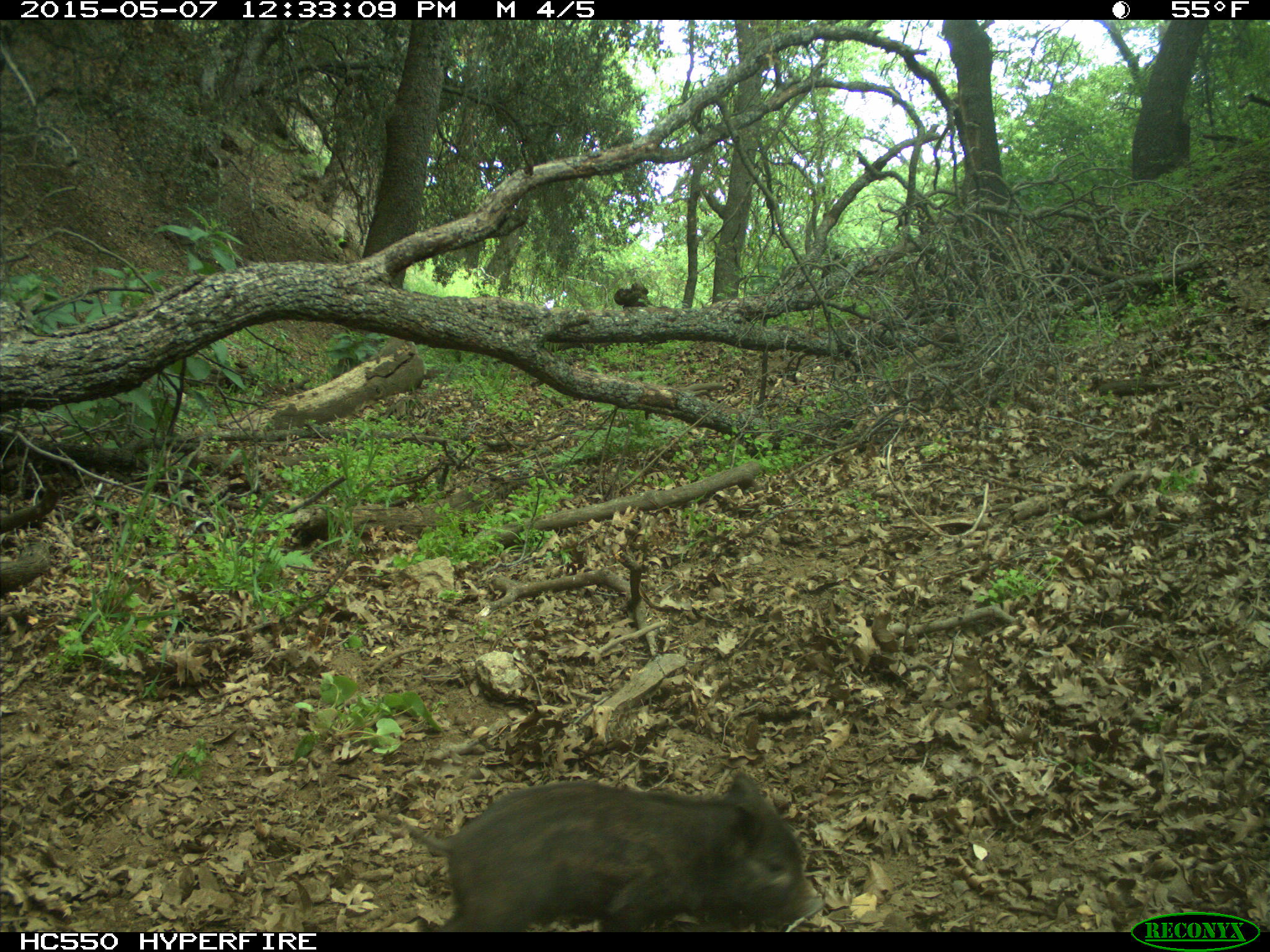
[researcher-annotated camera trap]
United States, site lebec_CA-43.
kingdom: Animalia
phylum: Chordata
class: Mammalia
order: Artiodactyla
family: Suidae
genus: Sus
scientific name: Sus scrofa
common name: wild boar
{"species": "Sus scrofa (wild boar)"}